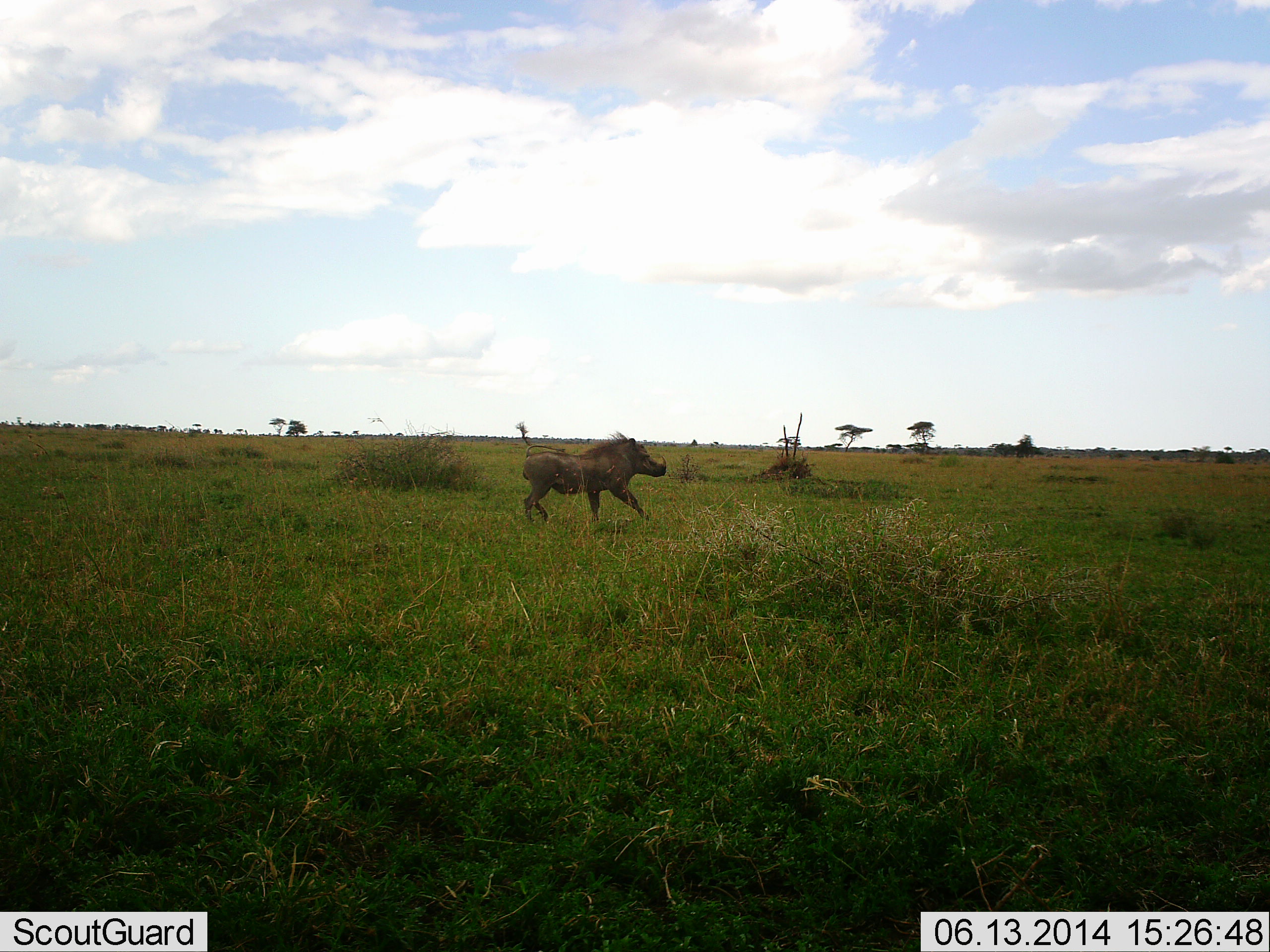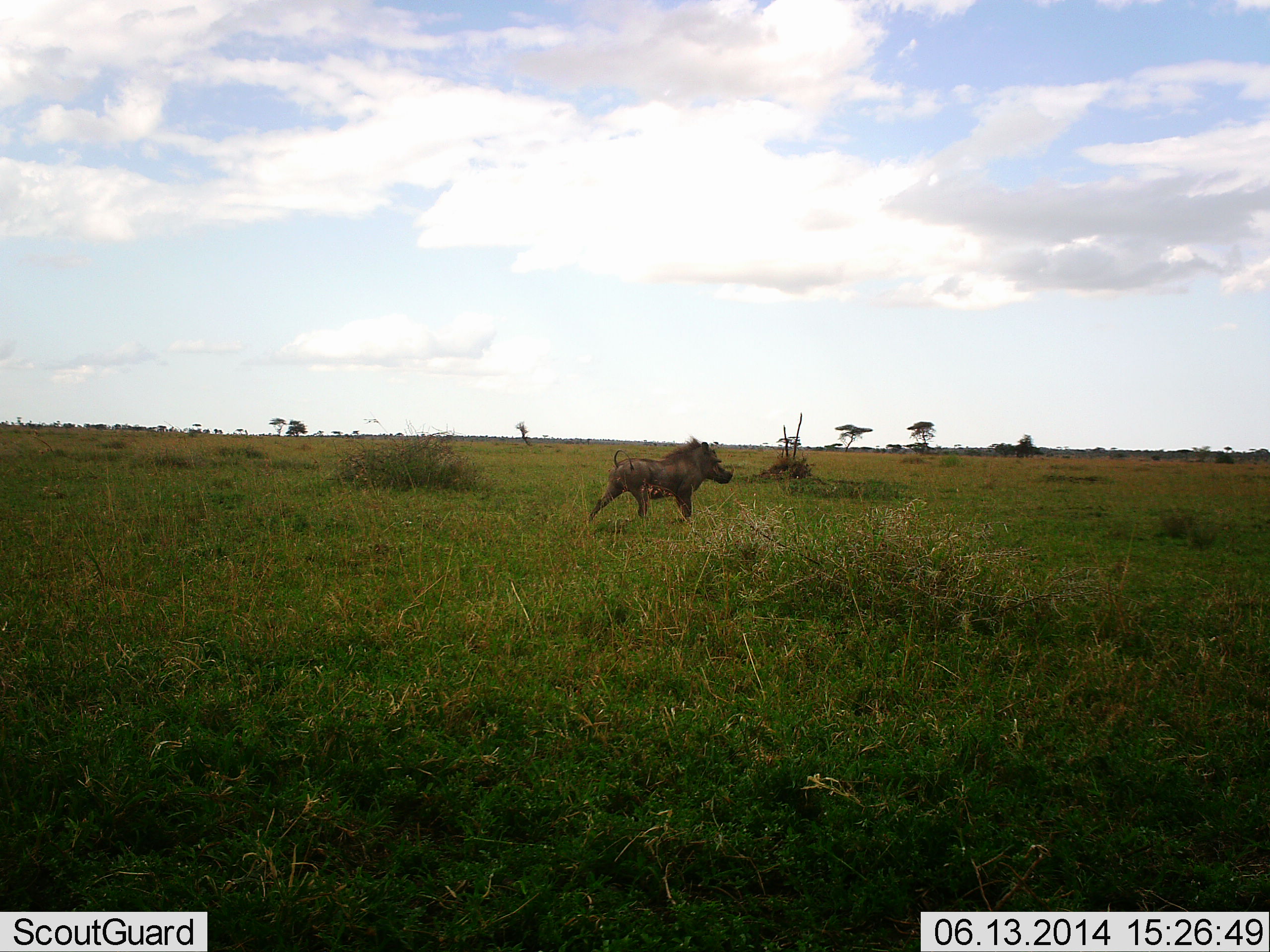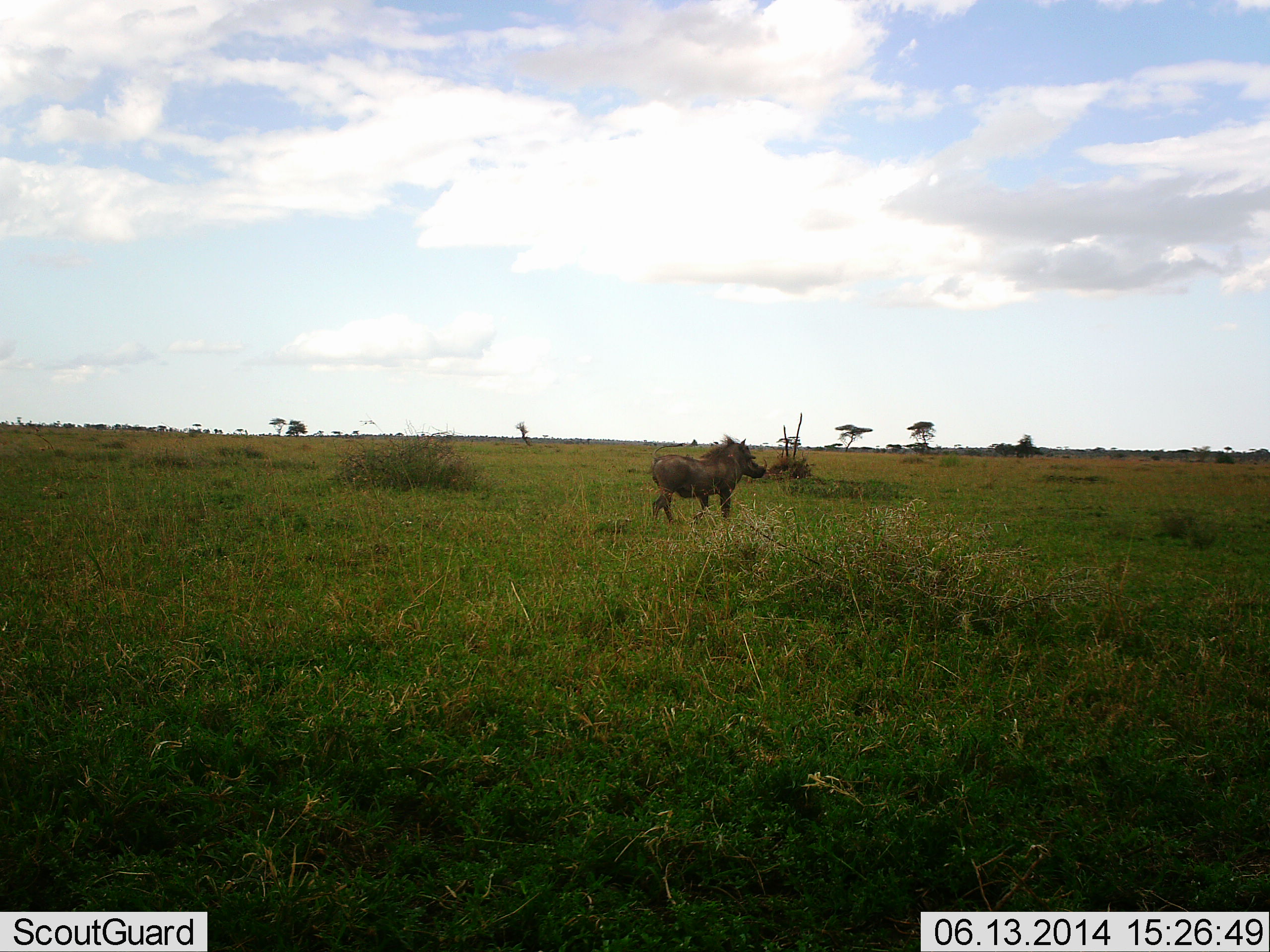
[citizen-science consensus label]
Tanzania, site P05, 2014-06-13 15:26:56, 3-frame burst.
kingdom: Animalia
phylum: Chordata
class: Mammalia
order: Artiodactyla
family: Suidae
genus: Phacochoerus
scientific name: Phacochoerus africanus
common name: warthog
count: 1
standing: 0%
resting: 0%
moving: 100%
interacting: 0%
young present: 0%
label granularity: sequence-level